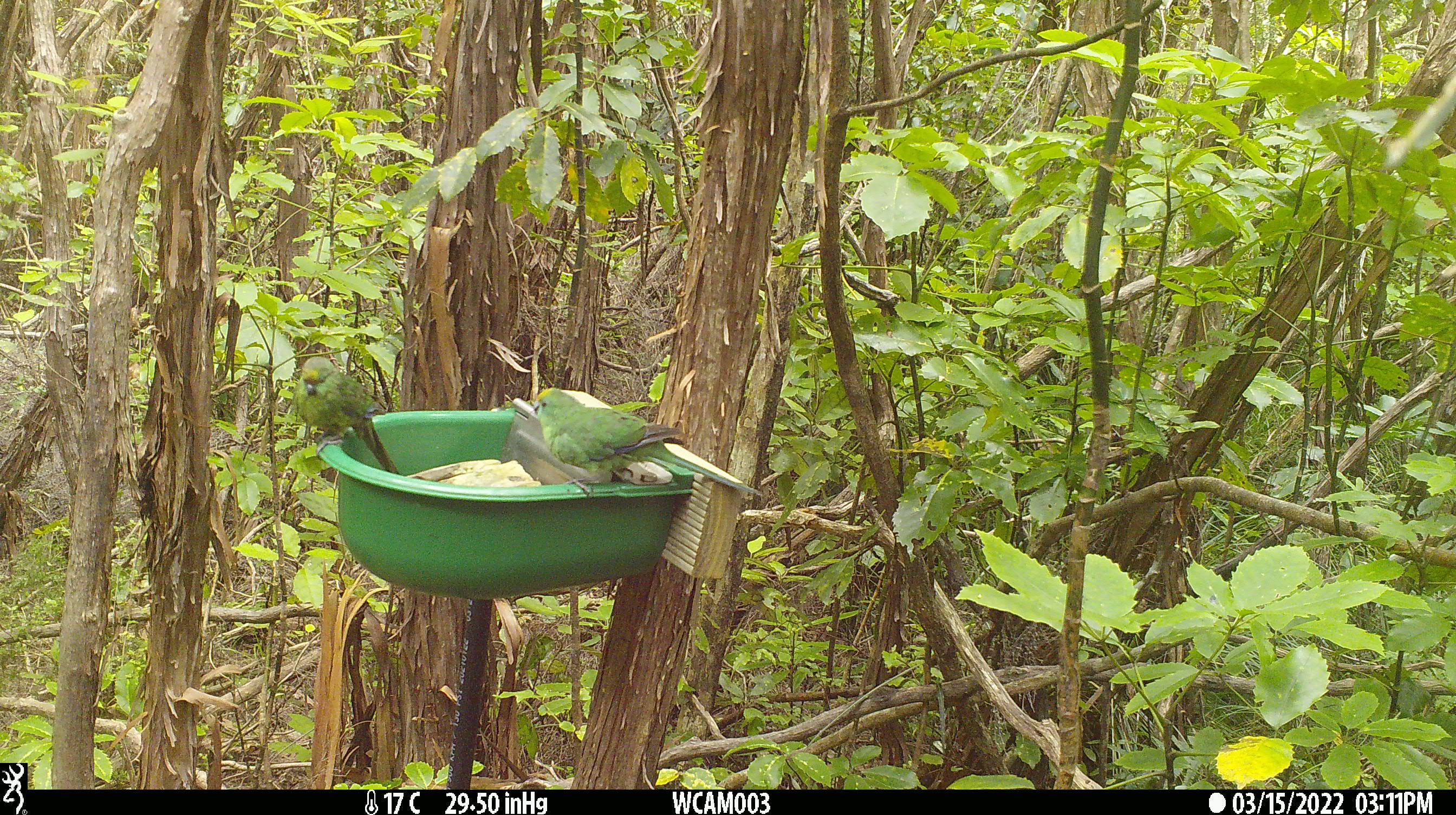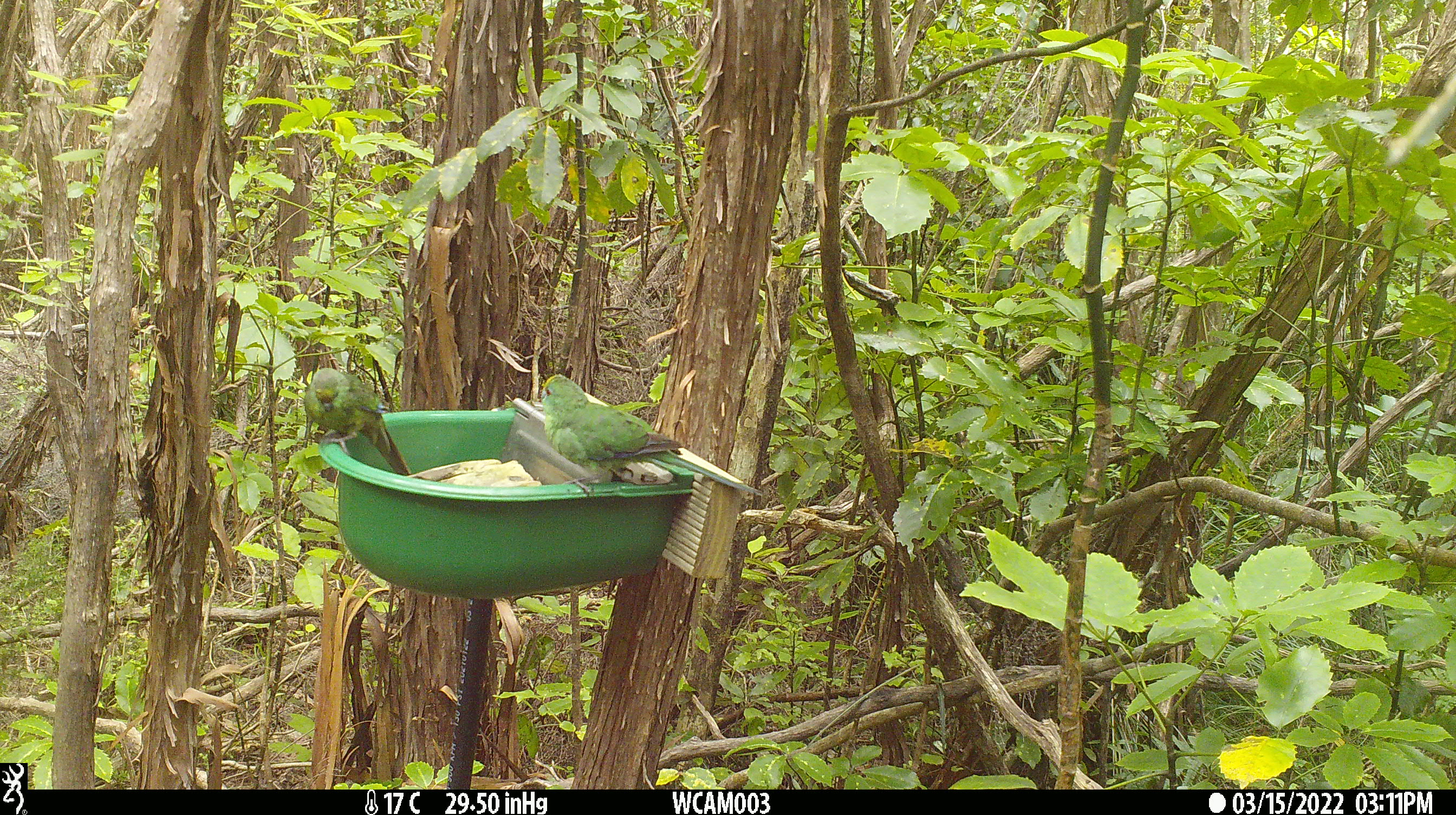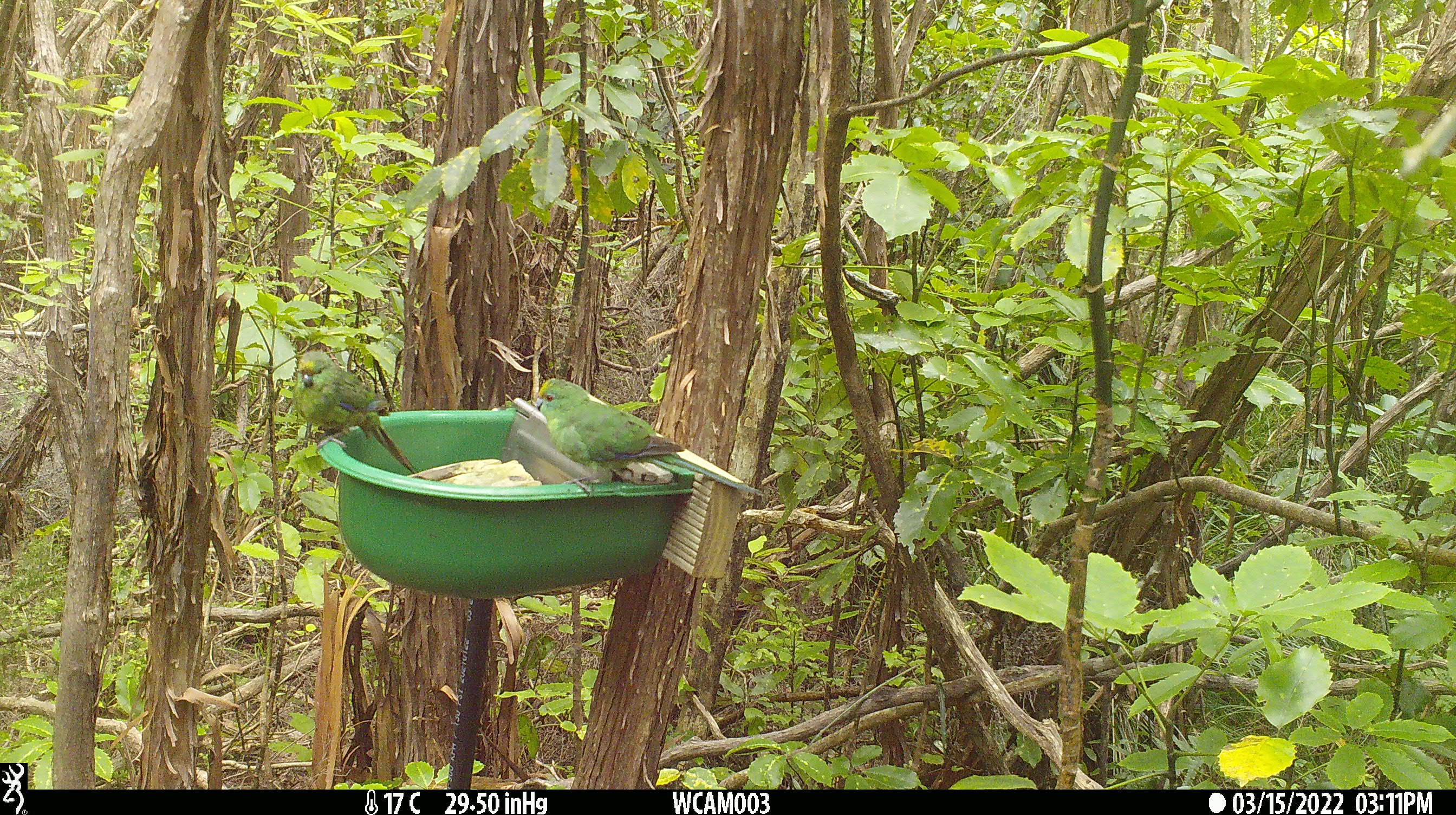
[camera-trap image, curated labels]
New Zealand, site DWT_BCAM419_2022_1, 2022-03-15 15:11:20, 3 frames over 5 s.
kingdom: Animalia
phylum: Chordata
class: Aves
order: Psittaciformes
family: Psittaculidae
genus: Cyanoramphus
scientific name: Cyanoramphus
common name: parakeet